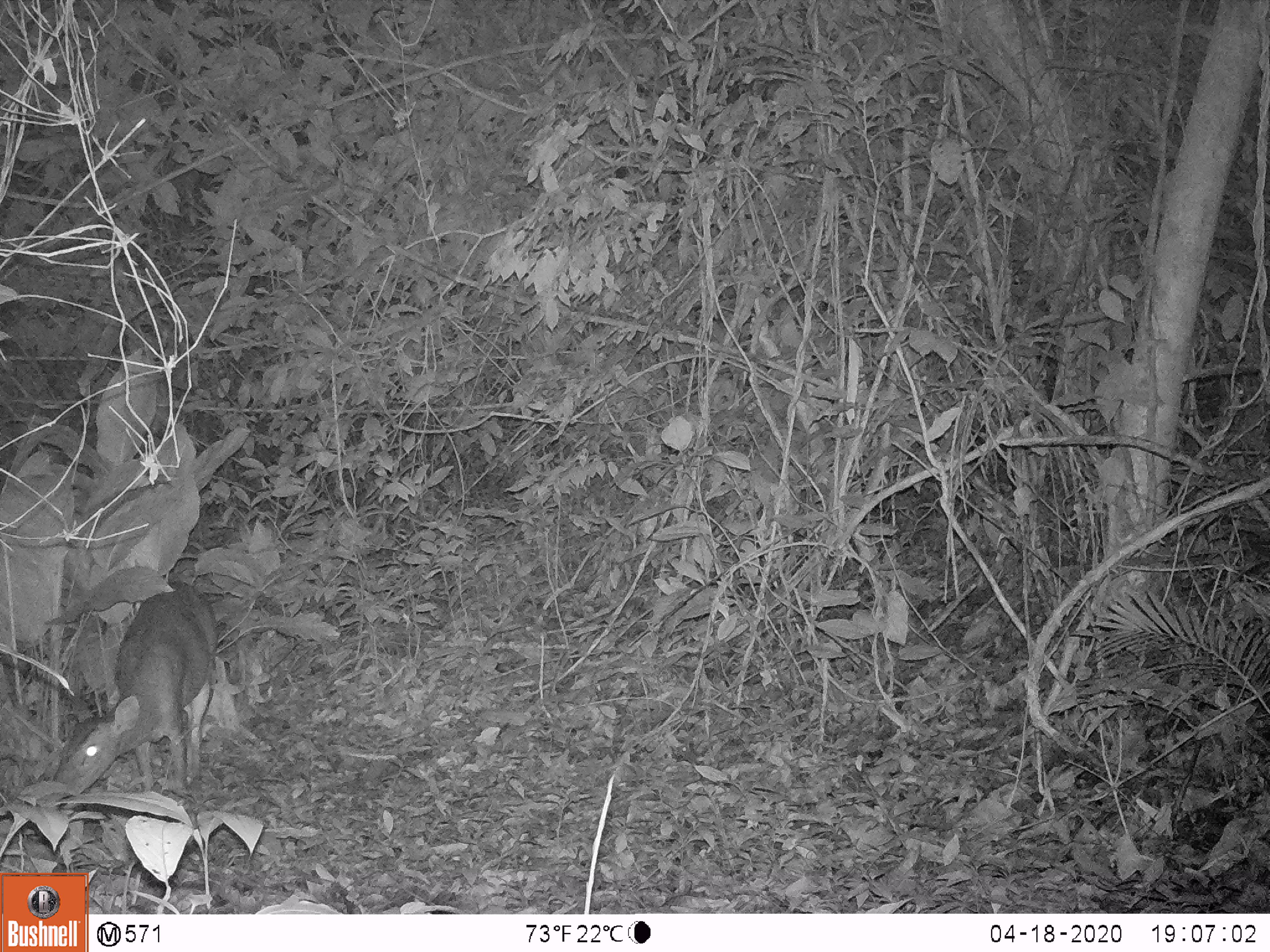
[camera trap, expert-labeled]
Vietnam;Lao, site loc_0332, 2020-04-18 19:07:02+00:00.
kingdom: Animalia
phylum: Chordata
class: Mammalia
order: Artiodactyla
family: Cervidae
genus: Muntiacus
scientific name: Muntiacus vuquangensis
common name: large-antlered muntjac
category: large antlered muntjac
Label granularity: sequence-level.